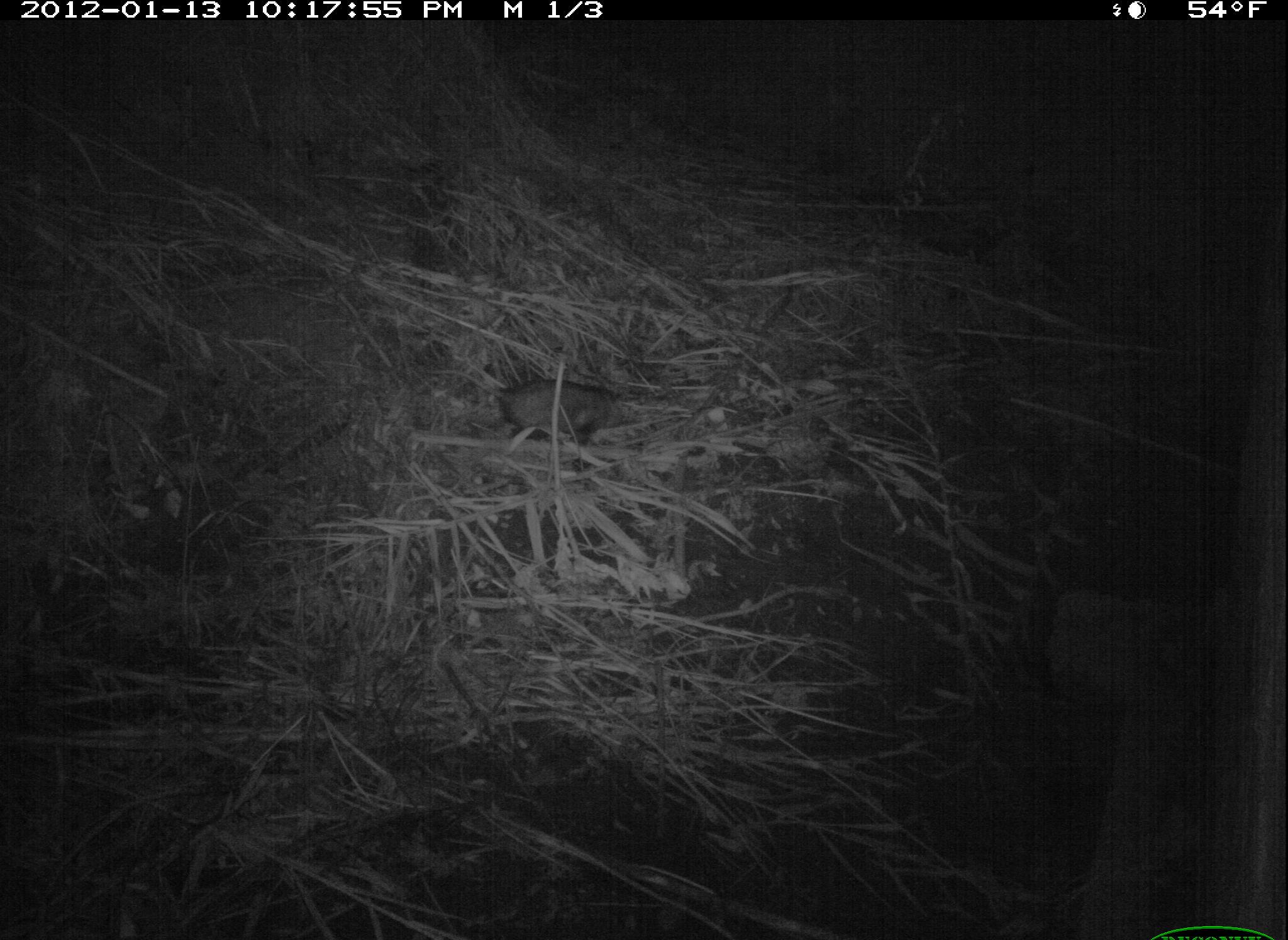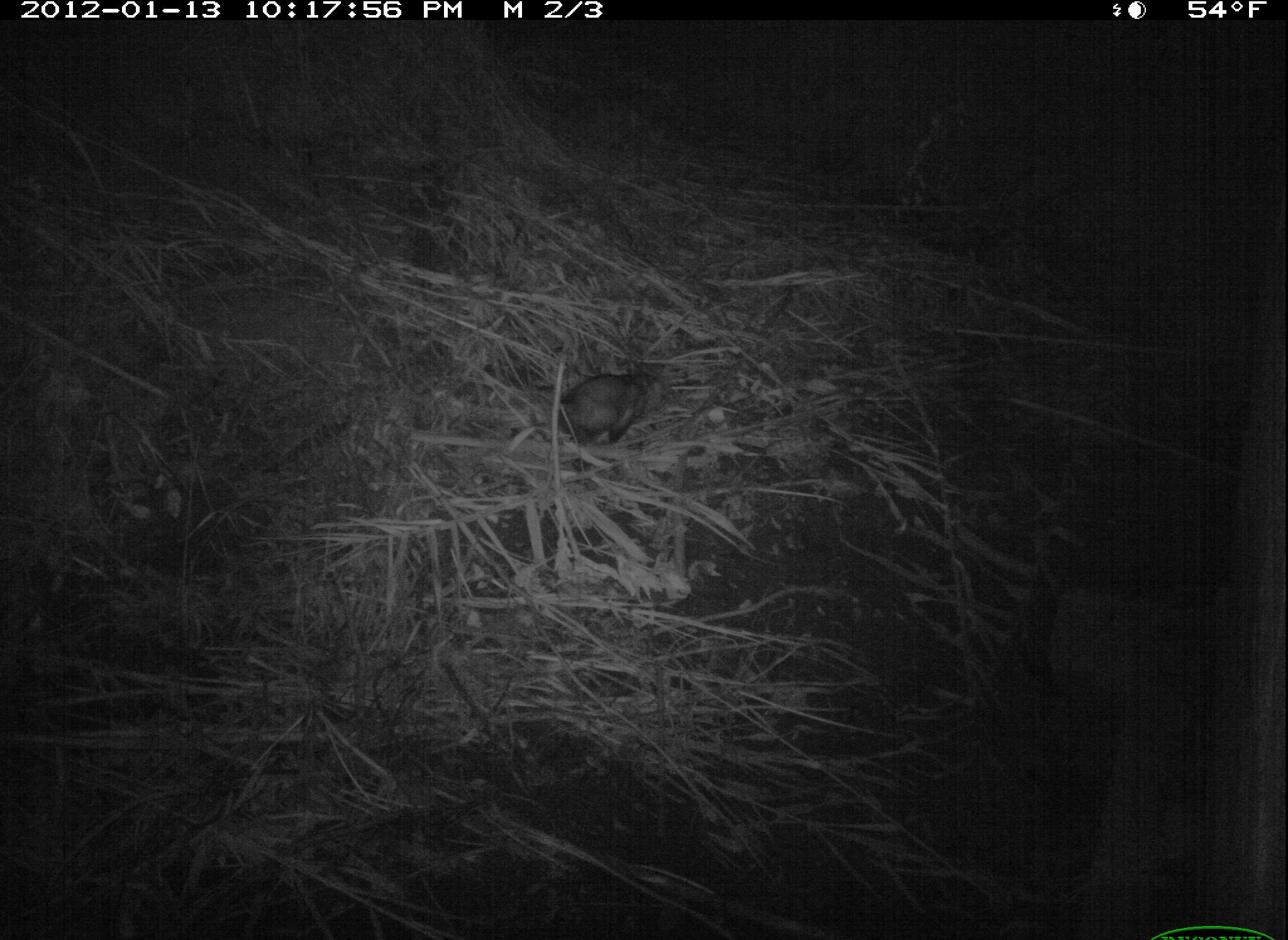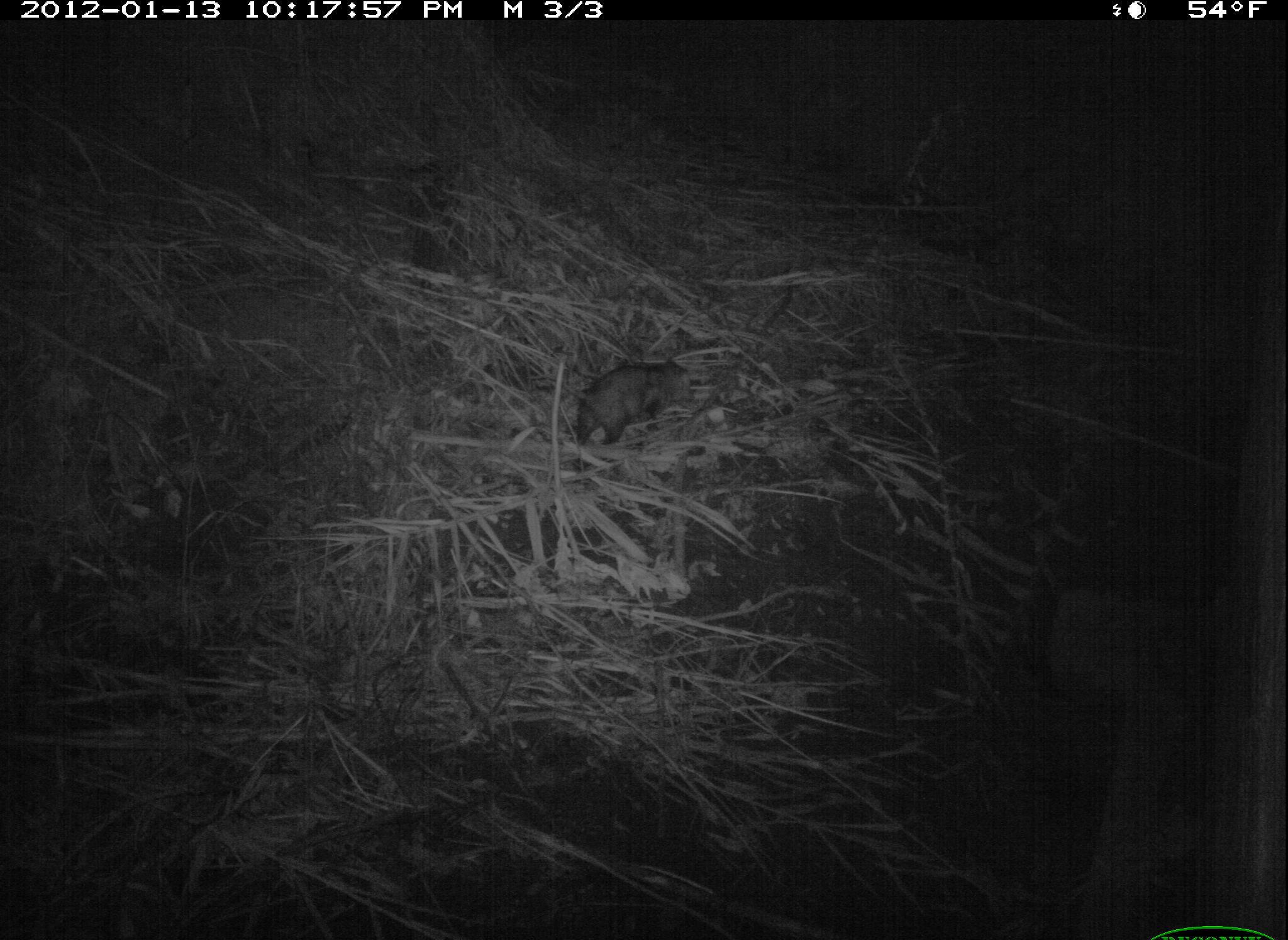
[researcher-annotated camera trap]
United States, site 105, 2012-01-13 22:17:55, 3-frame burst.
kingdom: Animalia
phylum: Chordata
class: Mammalia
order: Didelphimorphia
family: Didelphidae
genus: Didelphis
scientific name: Didelphis virginiana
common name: virginia opossum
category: opossum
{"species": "opossum (virginia opossum) (Didelphis virginiana)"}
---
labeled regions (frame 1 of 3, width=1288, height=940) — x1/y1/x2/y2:
opossum: 477/350/649/478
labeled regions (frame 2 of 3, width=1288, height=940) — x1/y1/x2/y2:
opossum: 530/350/733/470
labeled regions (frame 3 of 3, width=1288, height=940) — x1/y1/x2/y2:
opossum: 565/354/700/475